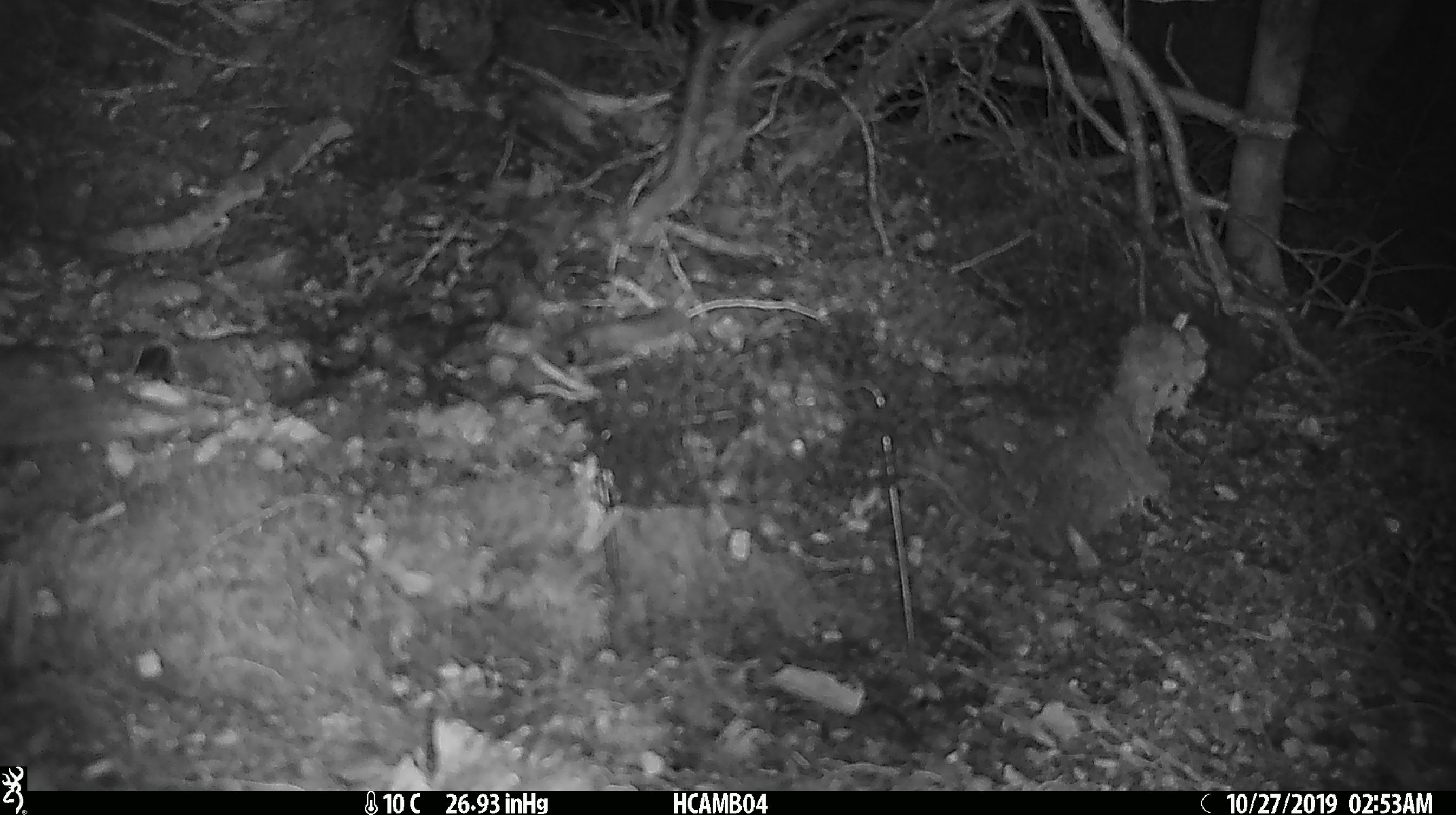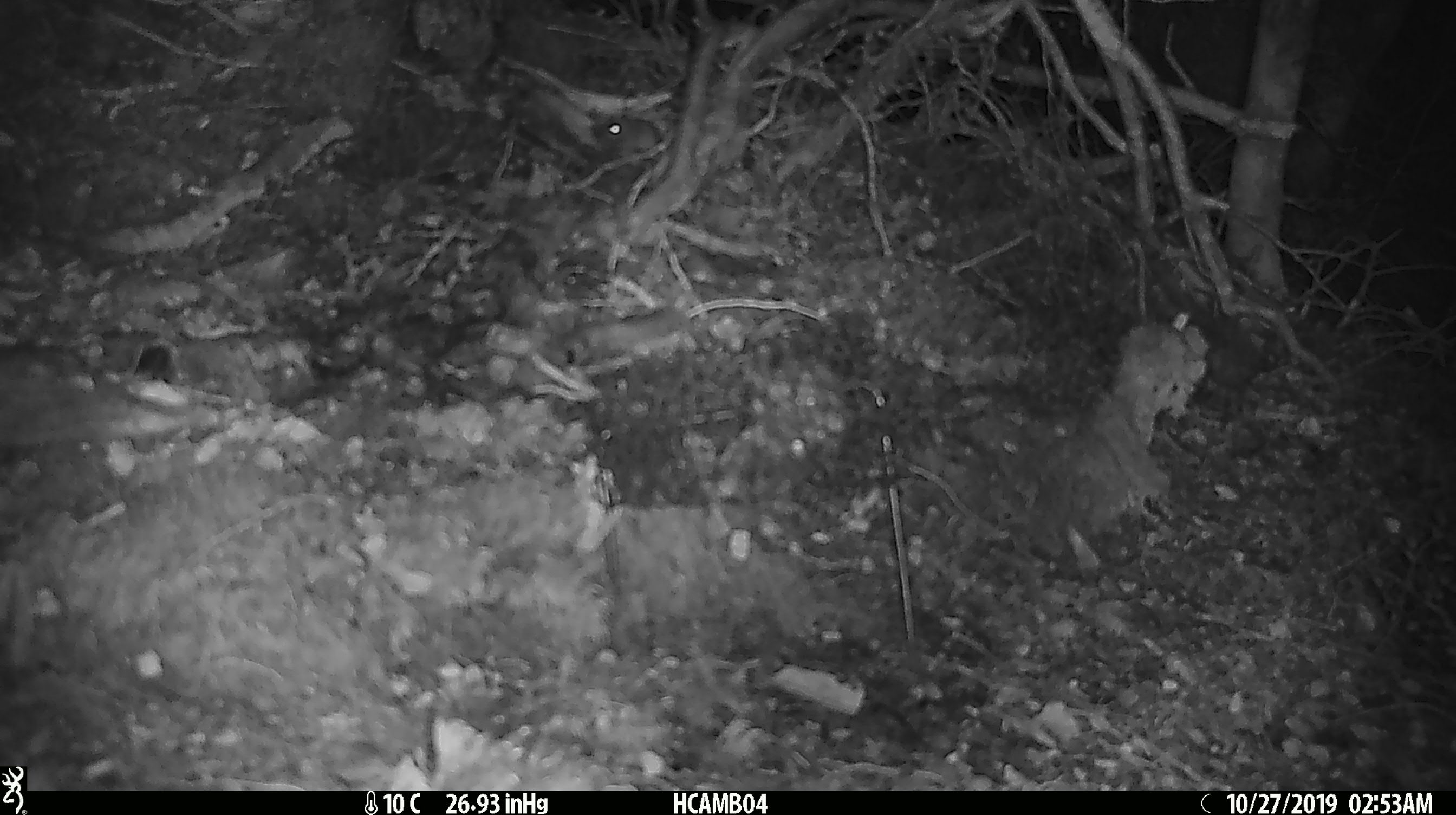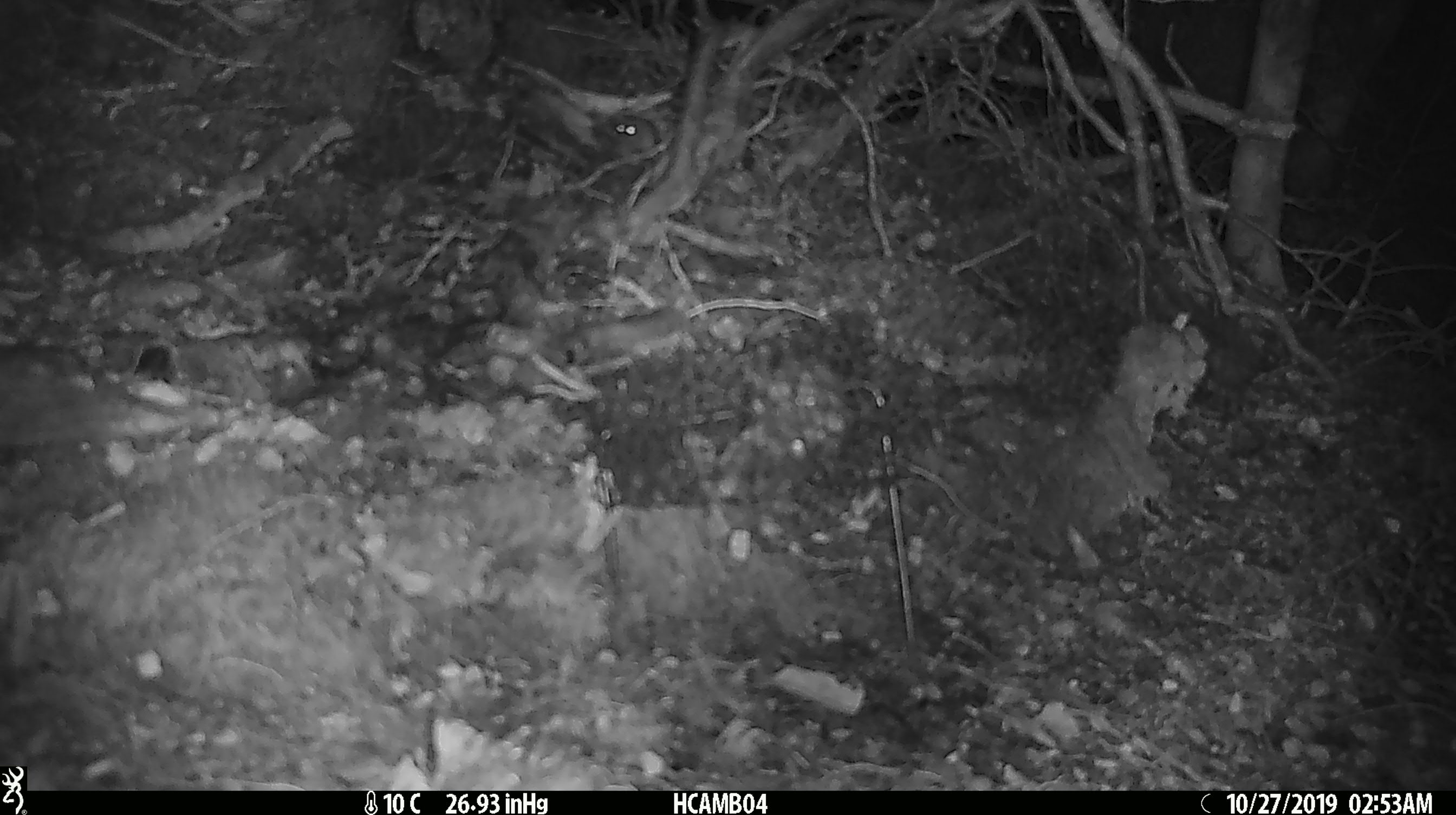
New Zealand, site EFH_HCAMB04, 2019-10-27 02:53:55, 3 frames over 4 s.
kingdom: Animalia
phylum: Chordata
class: Mammalia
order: Rodentia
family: Muridae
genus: Mus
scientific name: Mus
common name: mouse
Mouse (Mus).